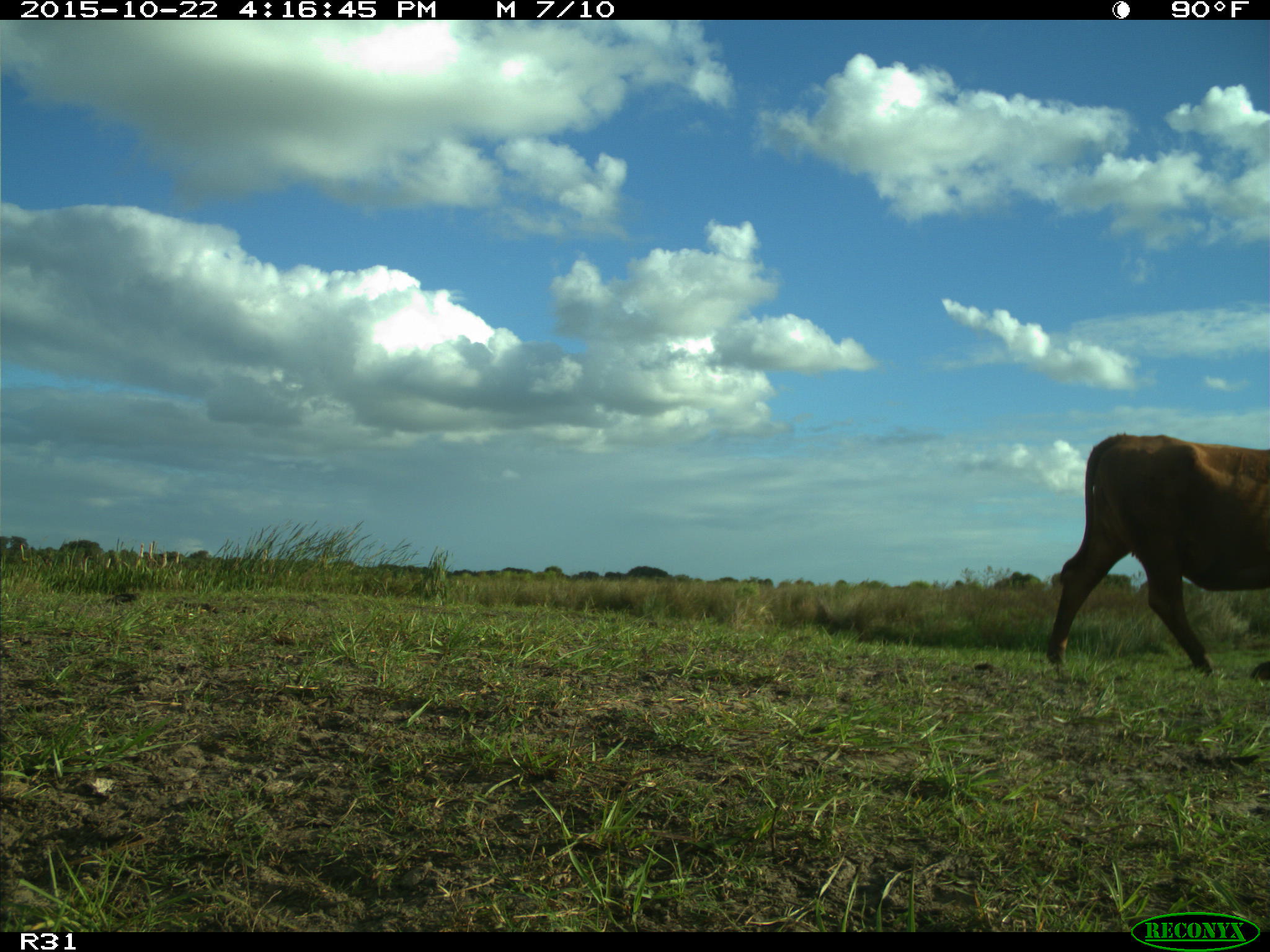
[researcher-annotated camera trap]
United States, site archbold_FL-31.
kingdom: Animalia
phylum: Chordata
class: Mammalia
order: Artiodactyla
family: Bovidae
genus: Bos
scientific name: Bos taurus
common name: domestic cow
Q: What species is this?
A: Bos taurus (domestic cow).